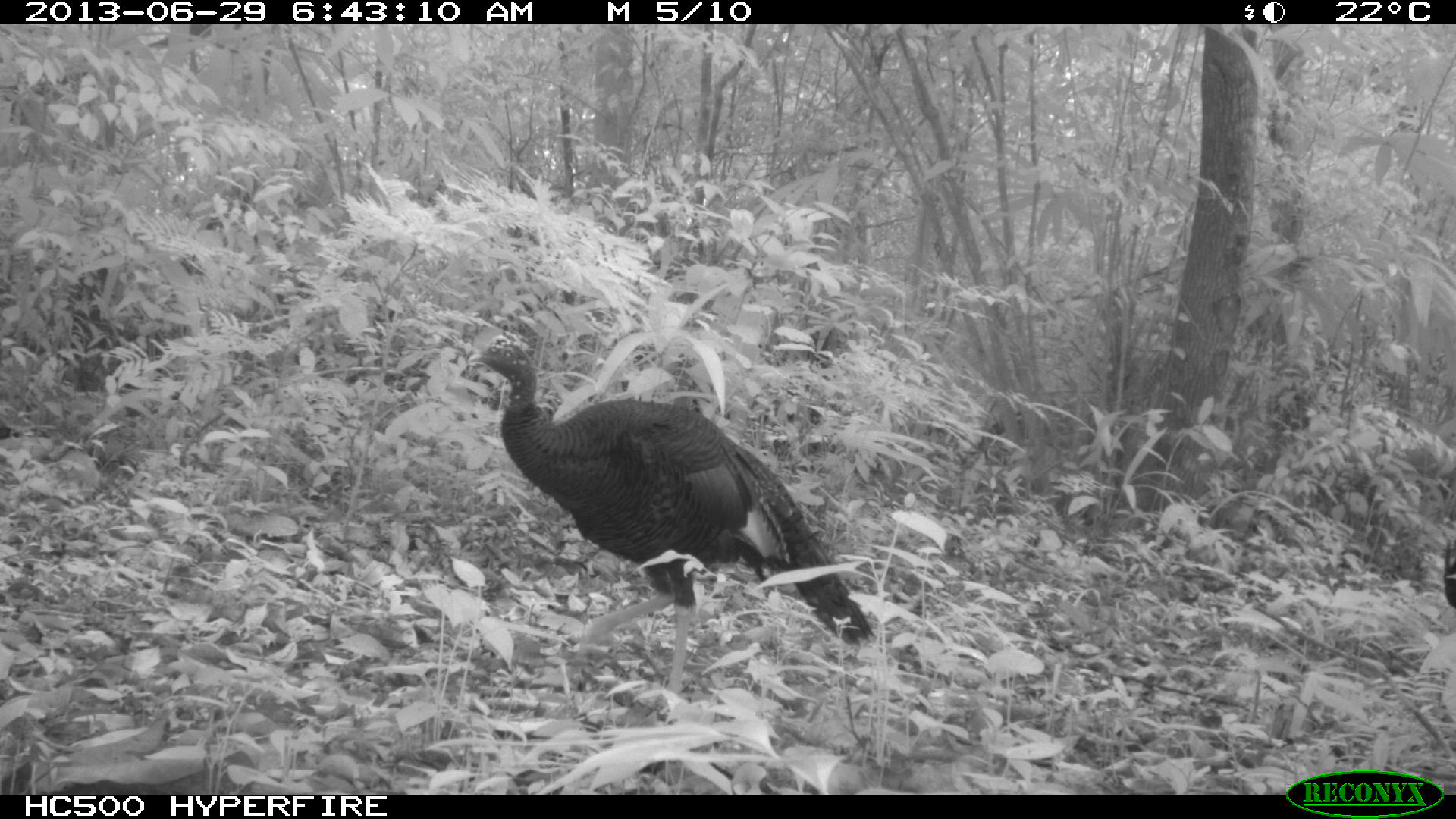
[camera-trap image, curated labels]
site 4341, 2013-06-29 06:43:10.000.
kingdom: Animalia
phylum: Chordata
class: Aves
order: Galliformes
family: Phasianidae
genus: Meleagris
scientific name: Meleagris ocellata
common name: ocellated turkey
Meleagris ocellata (ocellated turkey), count 2.